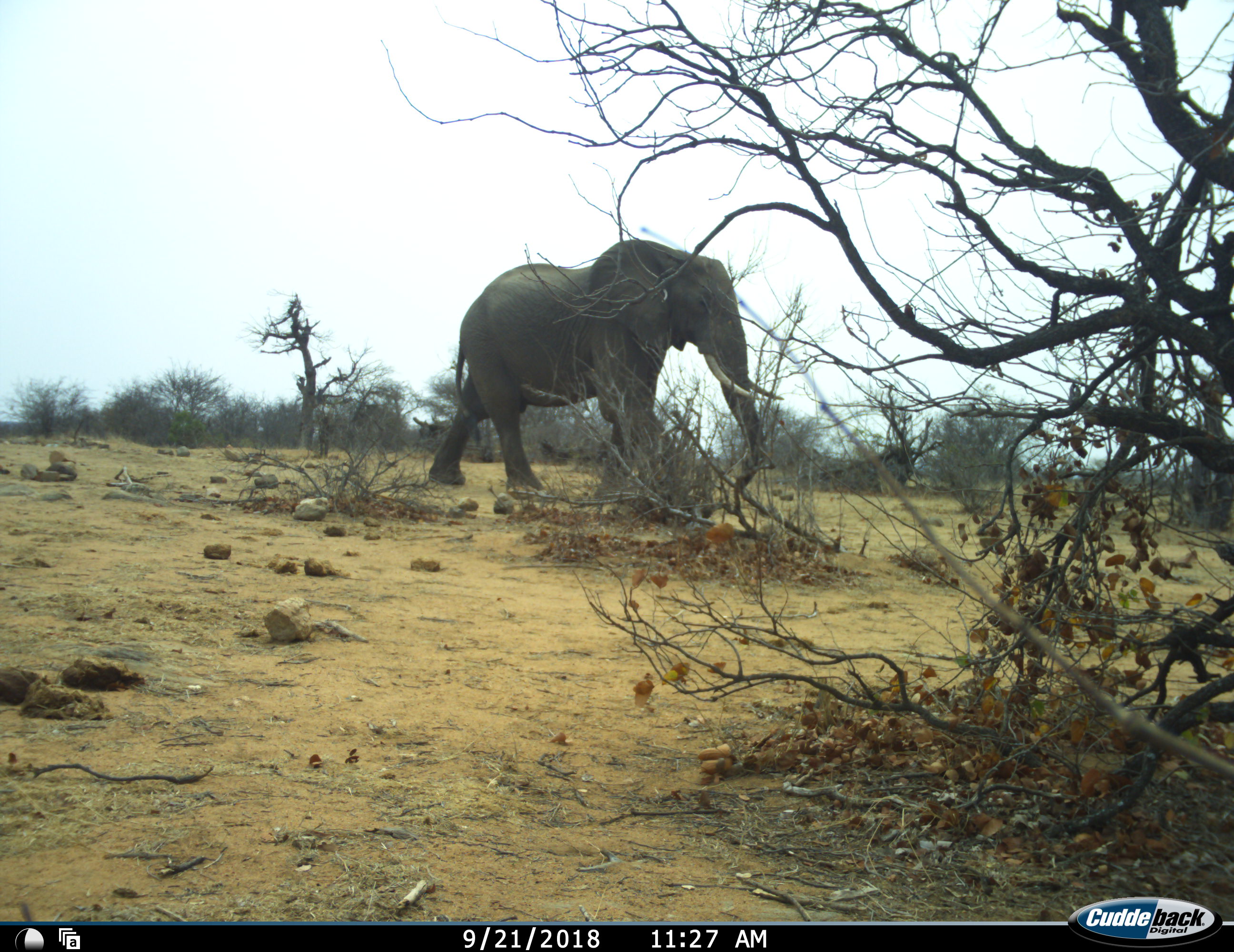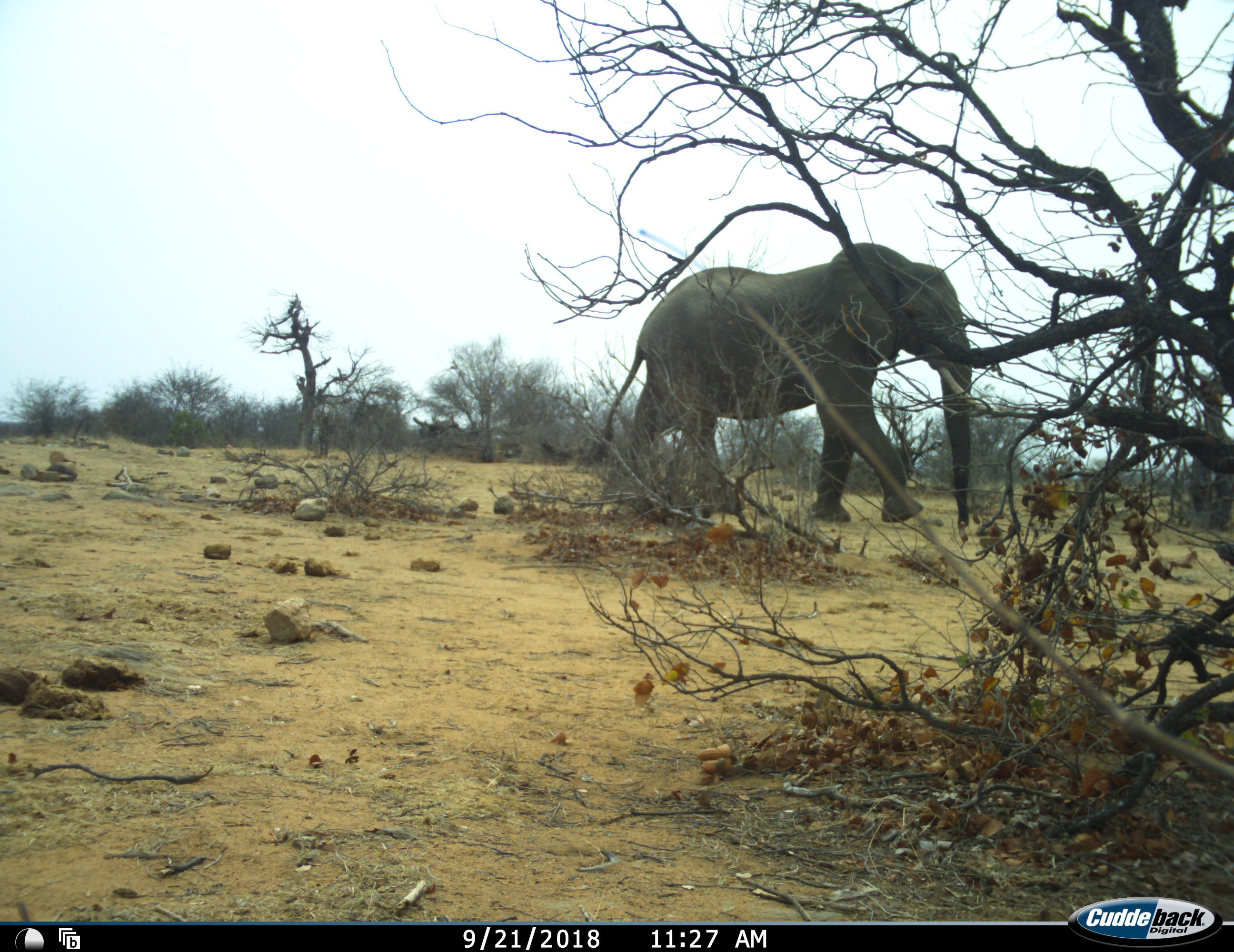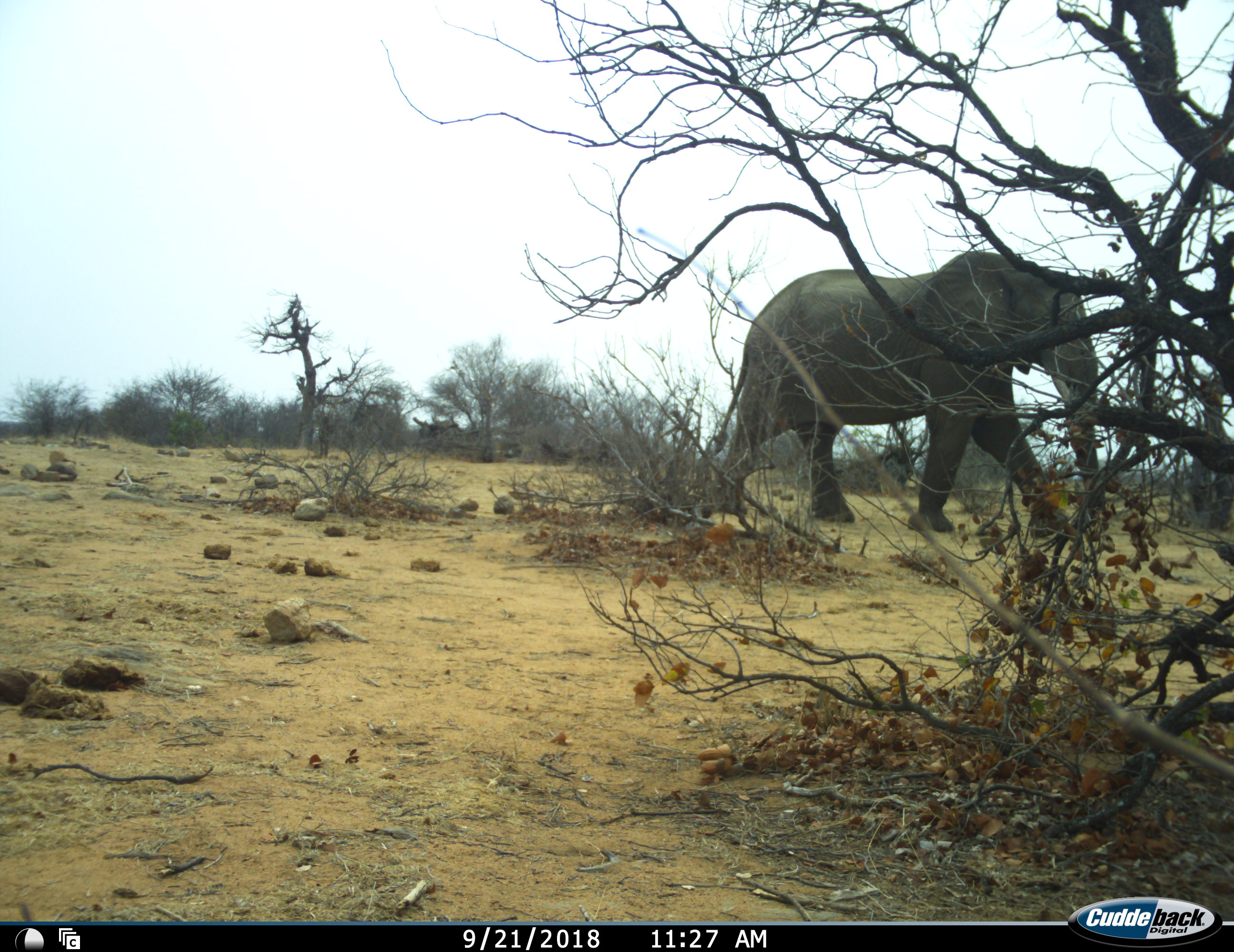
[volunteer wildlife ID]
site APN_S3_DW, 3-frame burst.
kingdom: Animalia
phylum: Chordata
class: Mammalia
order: Proboscidea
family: Elephantidae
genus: Loxodonta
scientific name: Loxodonta africana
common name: african bush elephant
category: elephant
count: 1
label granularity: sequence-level